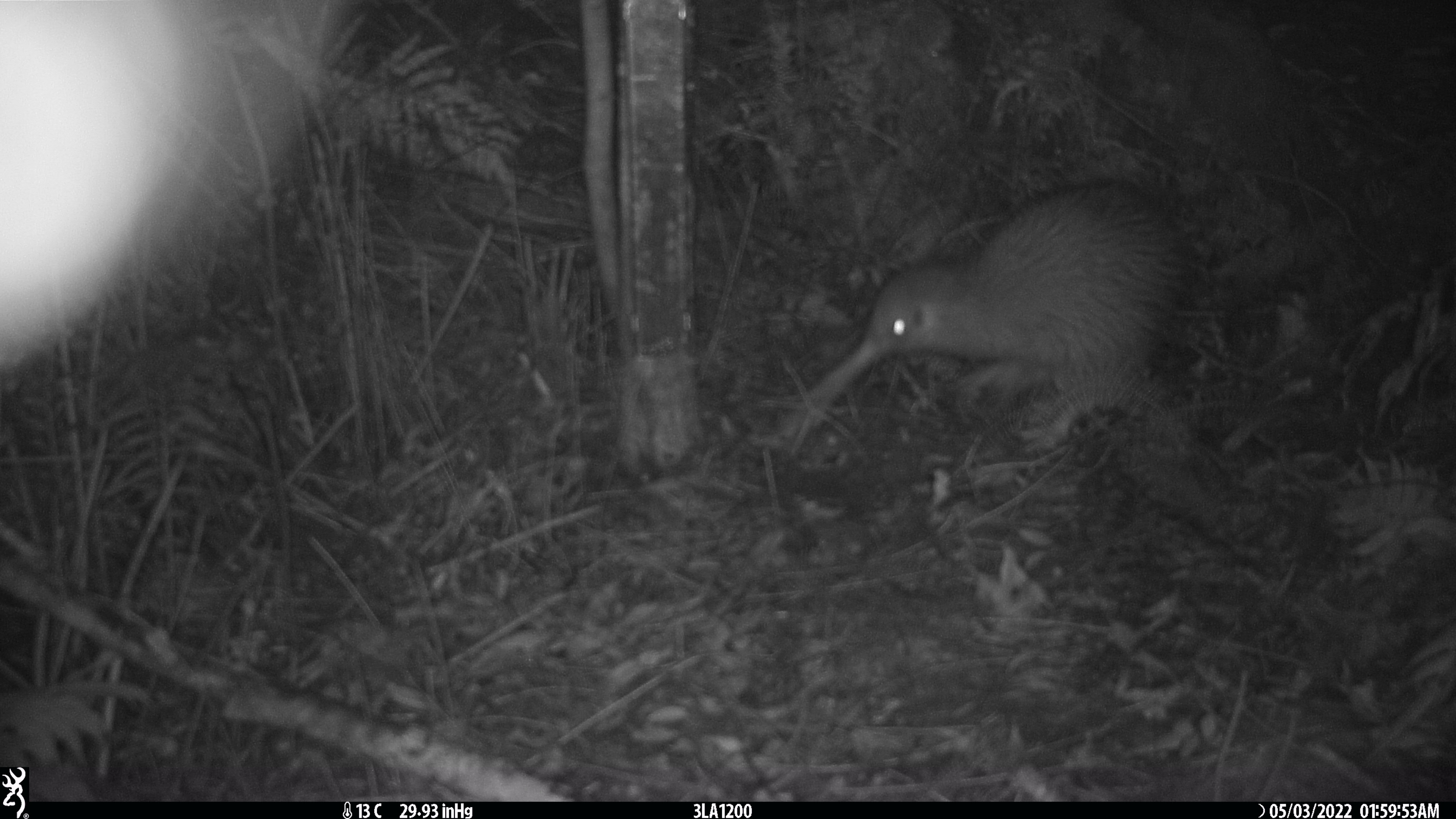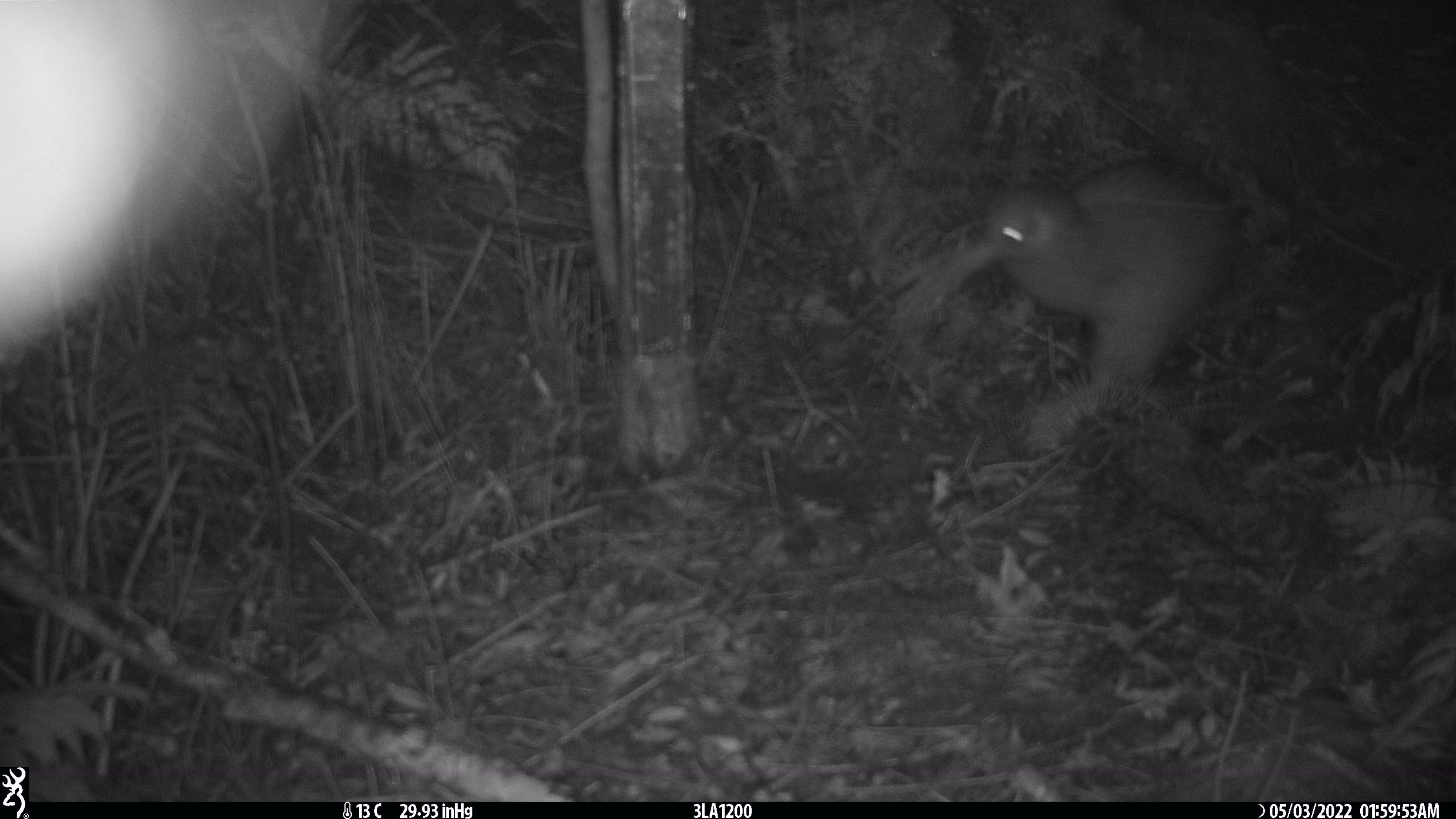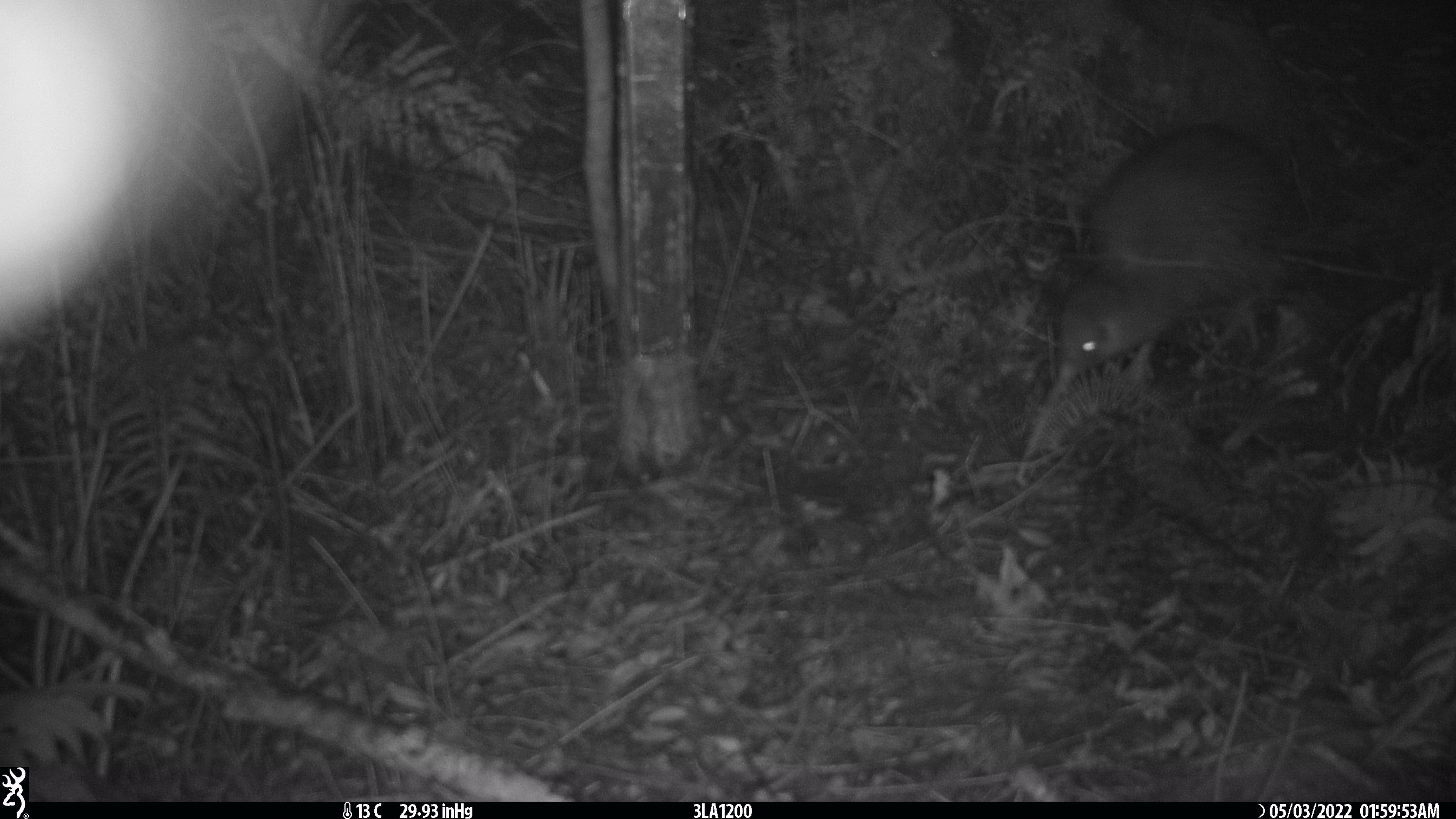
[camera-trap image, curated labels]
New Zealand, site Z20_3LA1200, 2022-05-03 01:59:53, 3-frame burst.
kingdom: Animalia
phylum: Chordata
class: Aves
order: Apterygiformes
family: Apterygidae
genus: Apteryx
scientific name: Apteryx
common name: kiwi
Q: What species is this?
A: Kiwi (Apteryx).